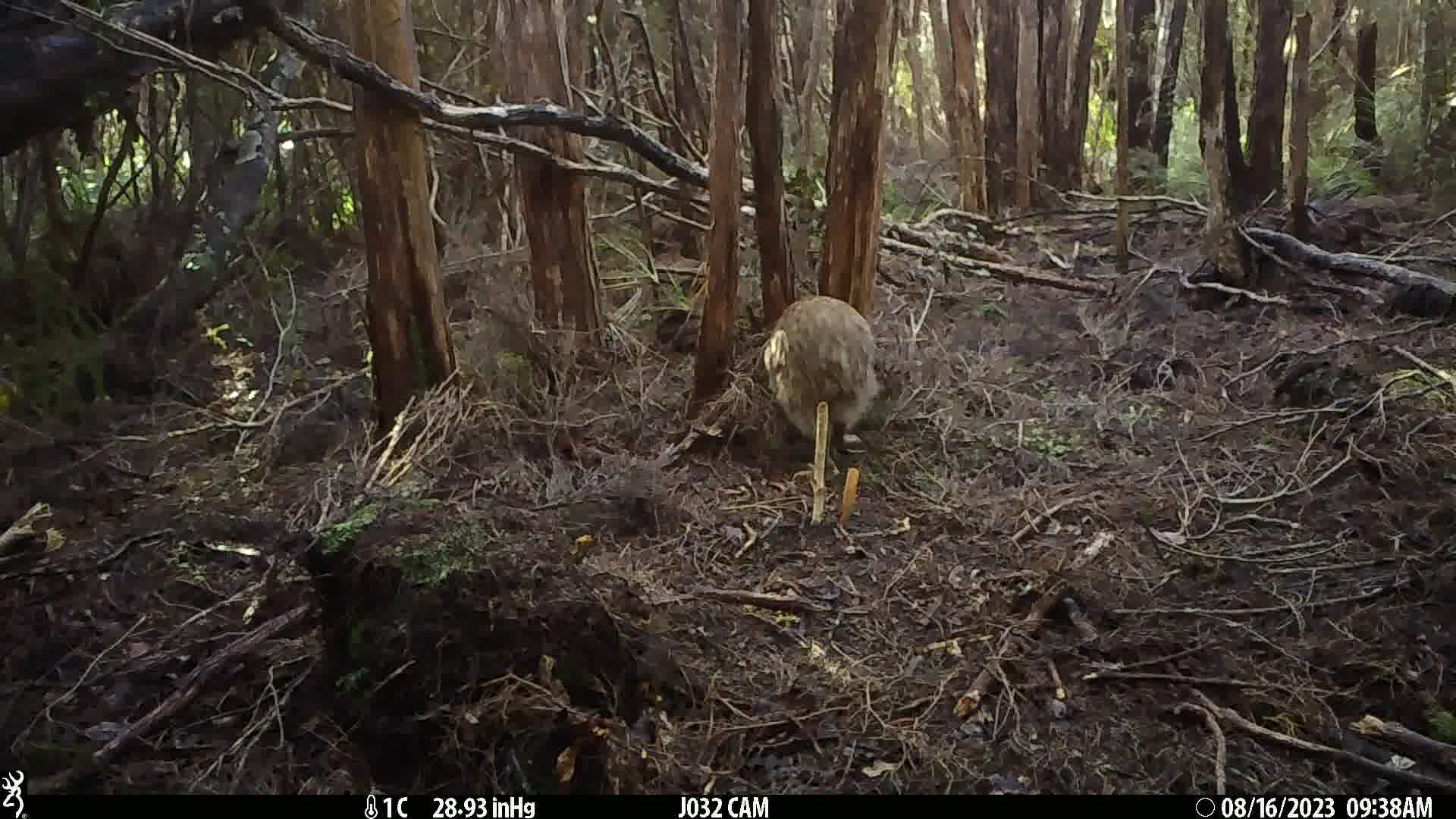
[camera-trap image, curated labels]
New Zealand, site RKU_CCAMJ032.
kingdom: Animalia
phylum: Chordata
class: Aves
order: Apterygiformes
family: Apterygidae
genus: Apteryx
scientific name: Apteryx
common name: kiwi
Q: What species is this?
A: Kiwi (Apteryx).